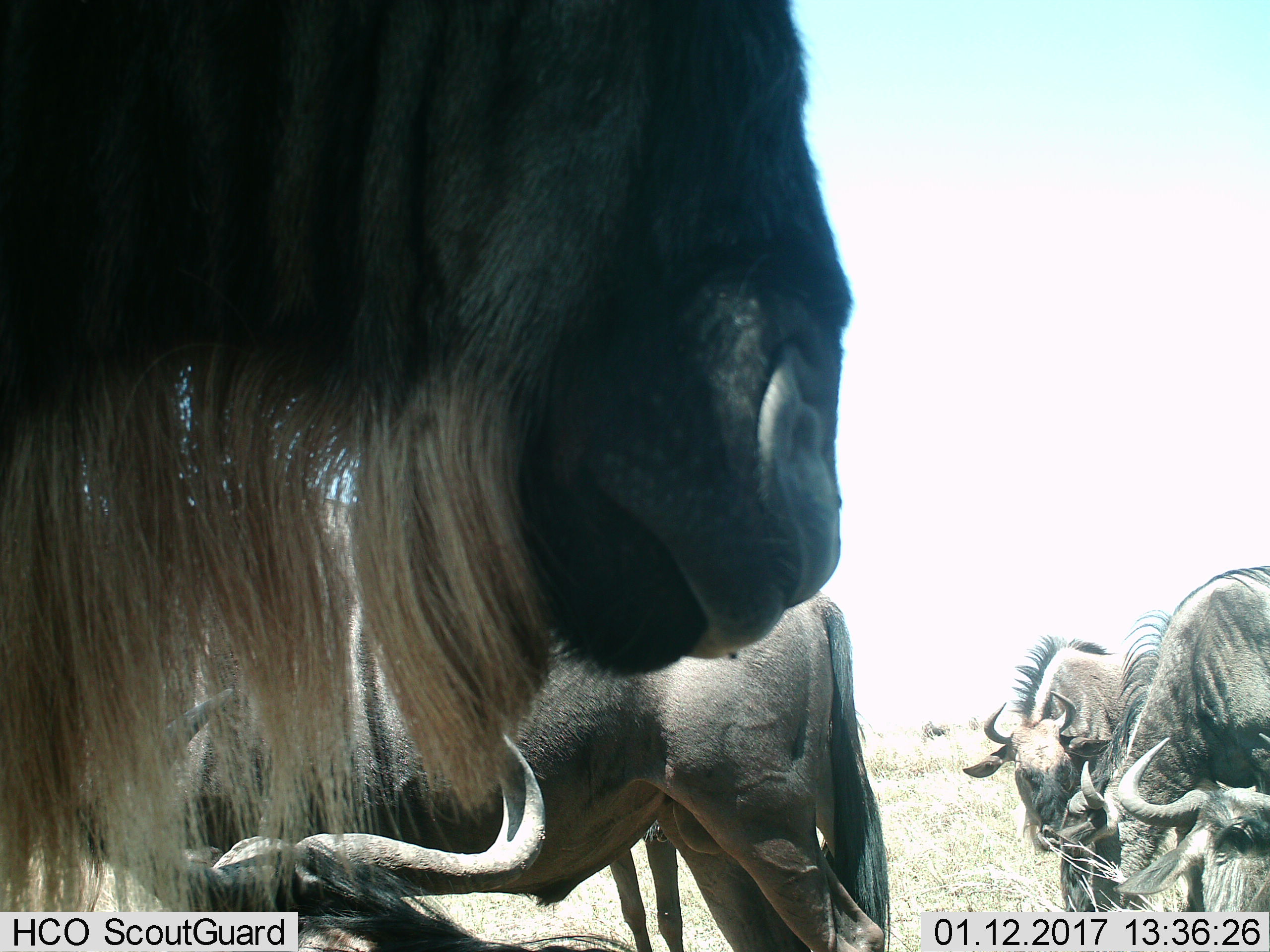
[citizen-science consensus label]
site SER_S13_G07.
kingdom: Animalia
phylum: Chordata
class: Mammalia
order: Artiodactyla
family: Bovidae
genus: Connochaetes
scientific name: Connochaetes taurinus taurinus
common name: blue wildebeest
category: wildebeestblue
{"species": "wildebeestblue (blue wildebeest) (Connochaetes taurinus taurinus)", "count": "6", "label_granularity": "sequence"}